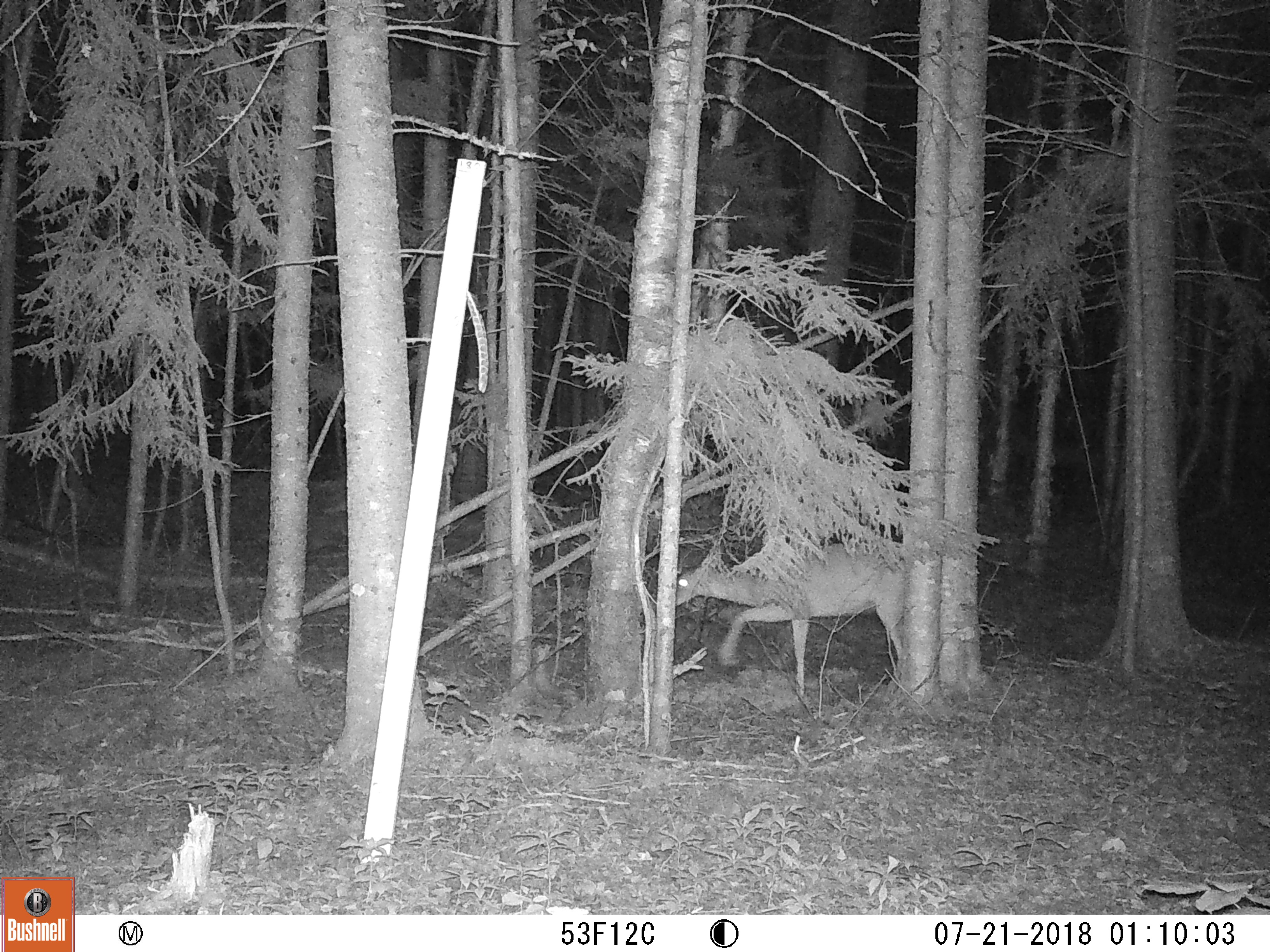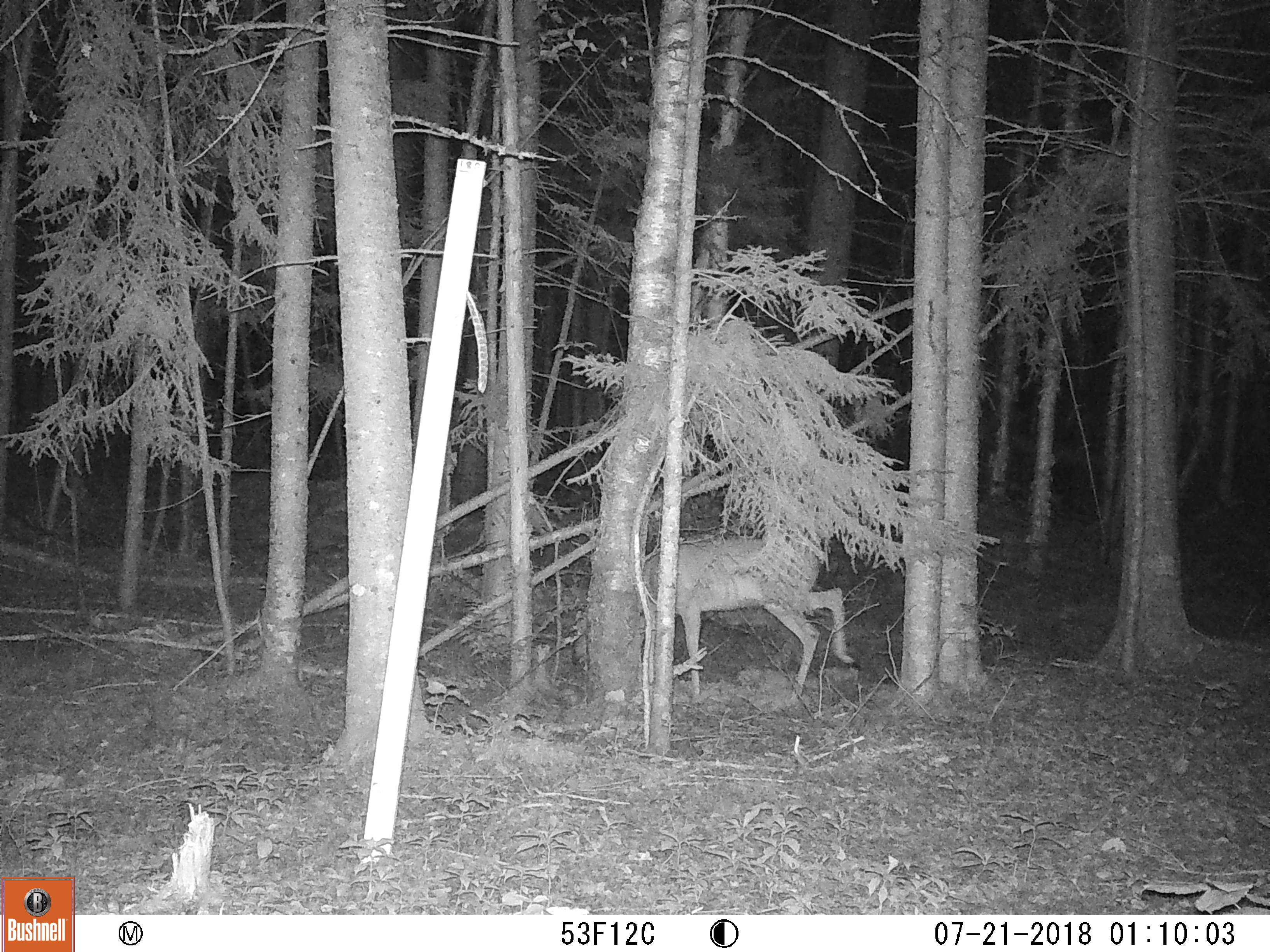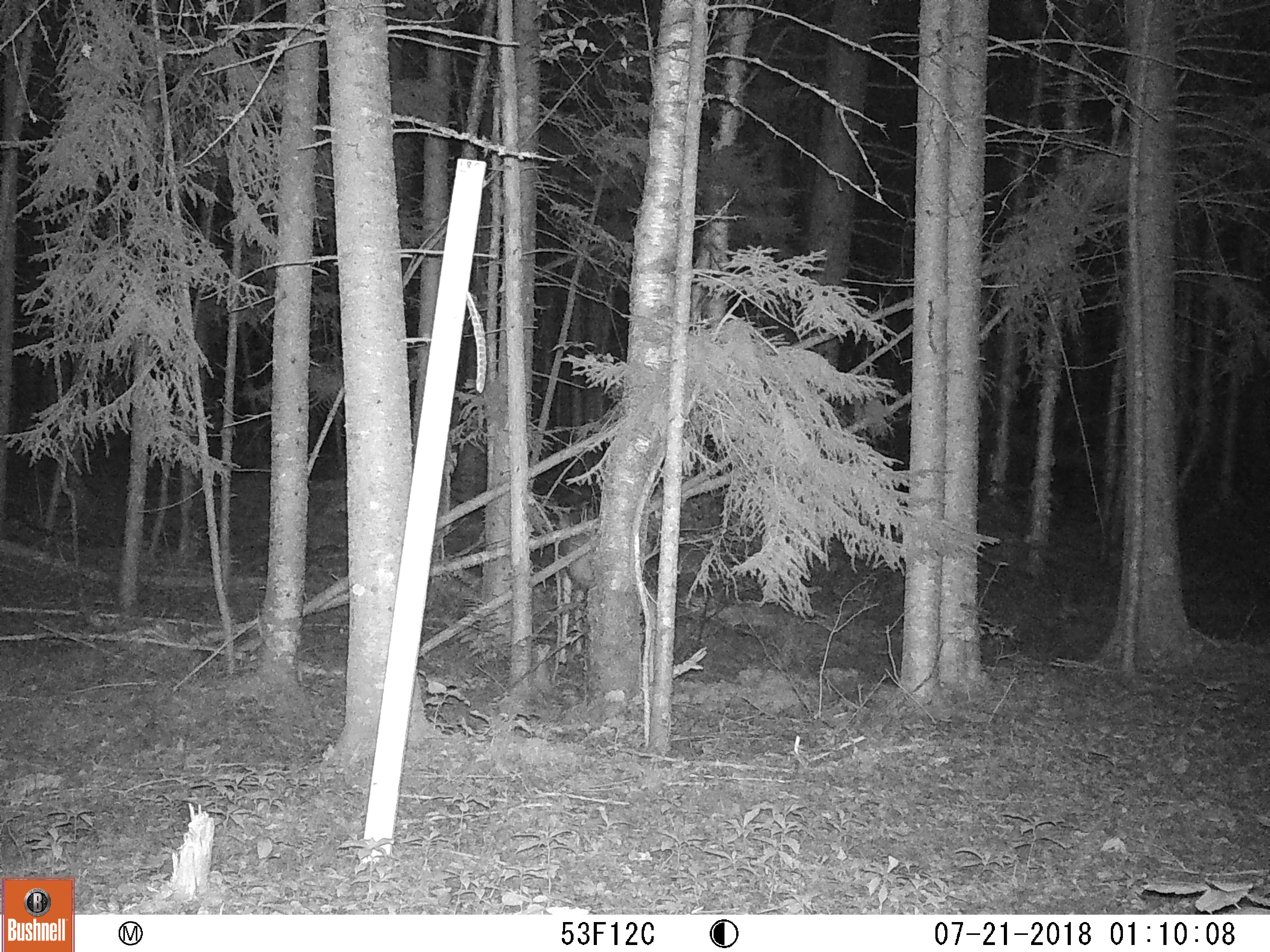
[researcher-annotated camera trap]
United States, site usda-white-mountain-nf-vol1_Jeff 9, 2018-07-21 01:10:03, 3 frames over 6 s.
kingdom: Animalia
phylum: Chordata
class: Mammalia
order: Artiodactyla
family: Cervidae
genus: Odocoileus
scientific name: Odocoileus virginianus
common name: white-tailed deer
White-tailed deer (Odocoileus virginianus).